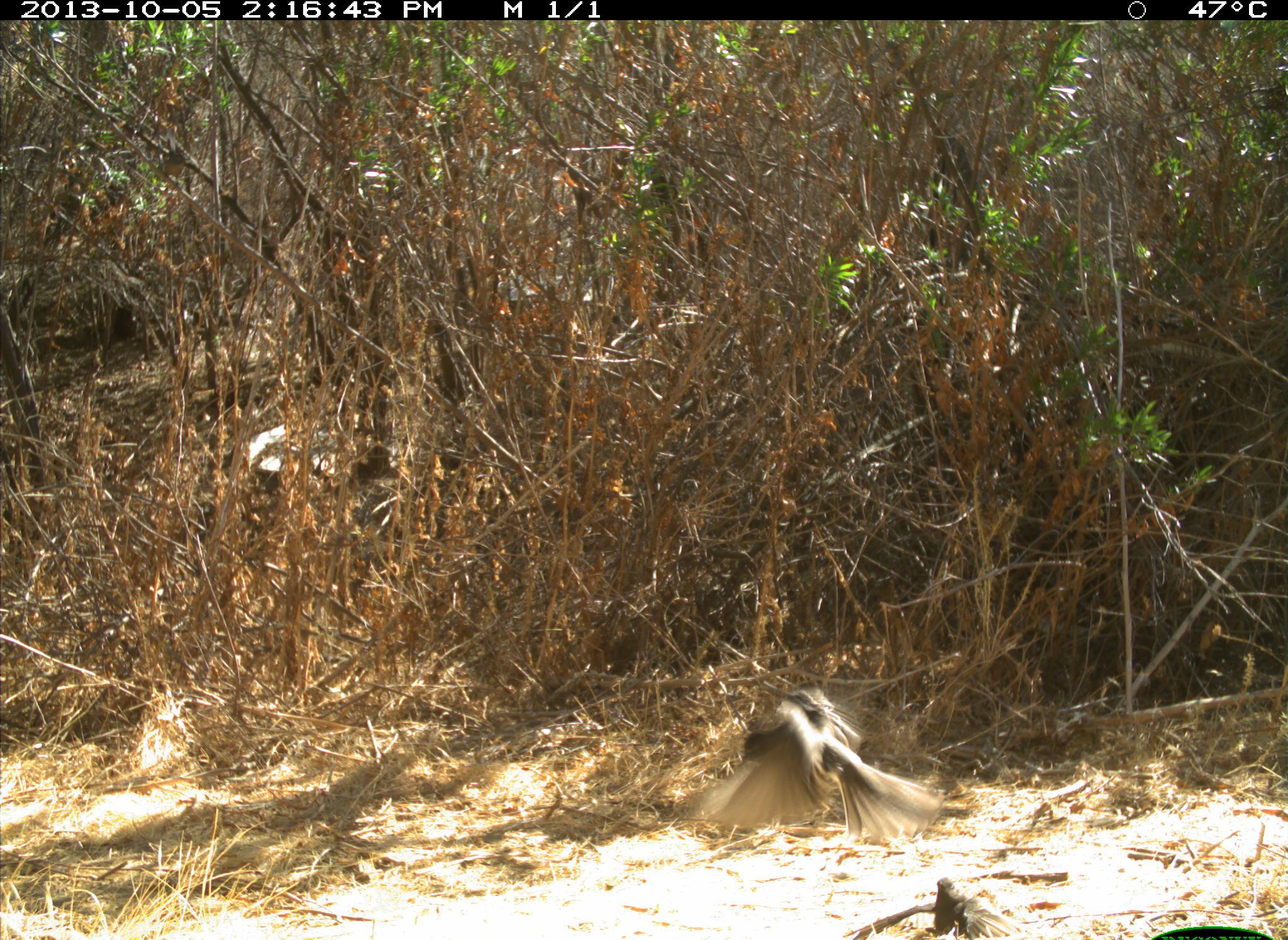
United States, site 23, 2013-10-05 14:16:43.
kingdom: Animalia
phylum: Chordata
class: Aves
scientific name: Aves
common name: bird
Bird (Aves).